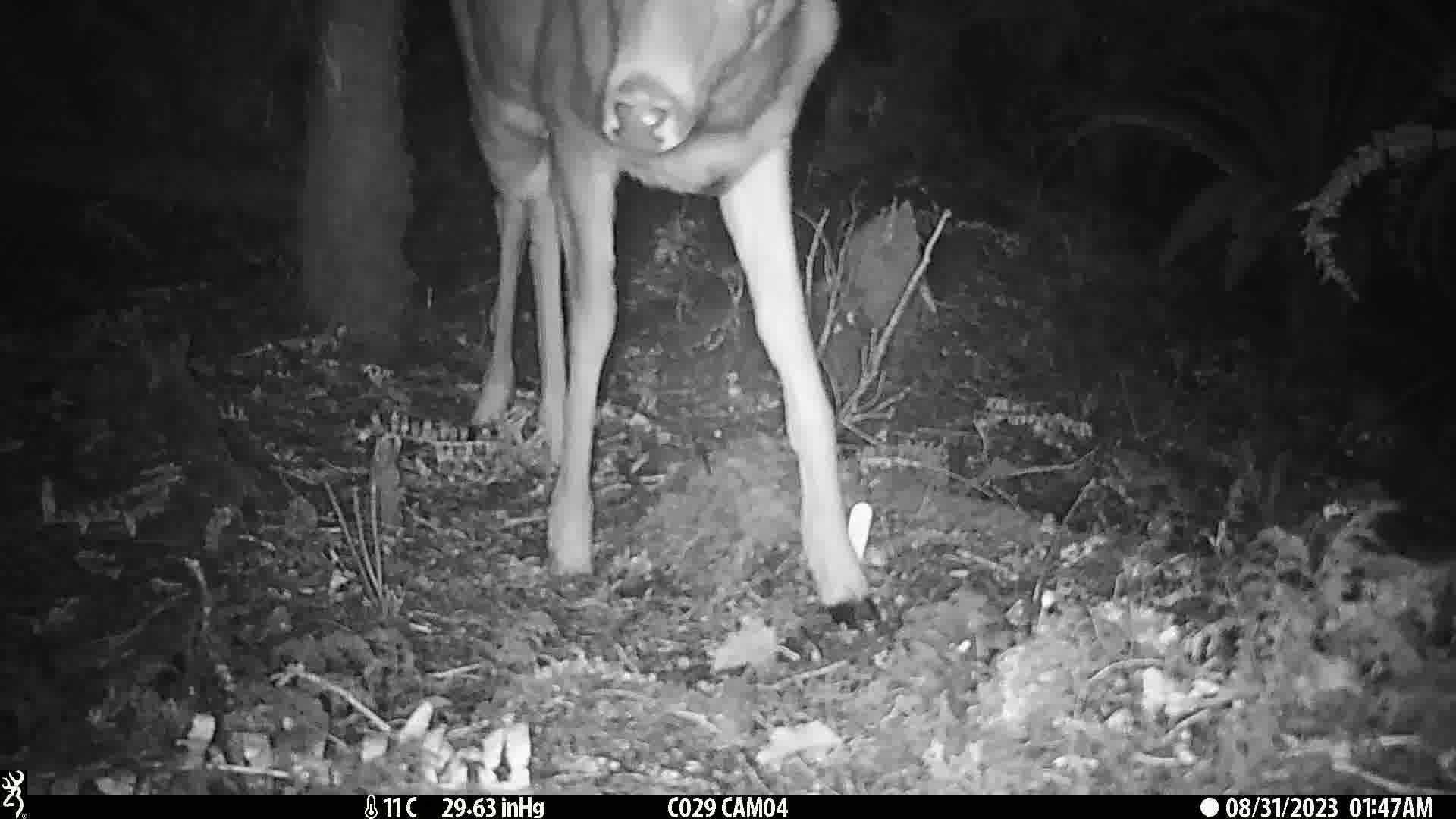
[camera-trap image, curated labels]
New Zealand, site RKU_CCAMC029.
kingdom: Animalia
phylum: Chordata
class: Mammalia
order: Artiodactyla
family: Cervidae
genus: Odocoileus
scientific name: Odocoileus virginianus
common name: white-tailed deer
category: white tailed deer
White tailed deer (white-tailed deer) (Odocoileus virginianus).